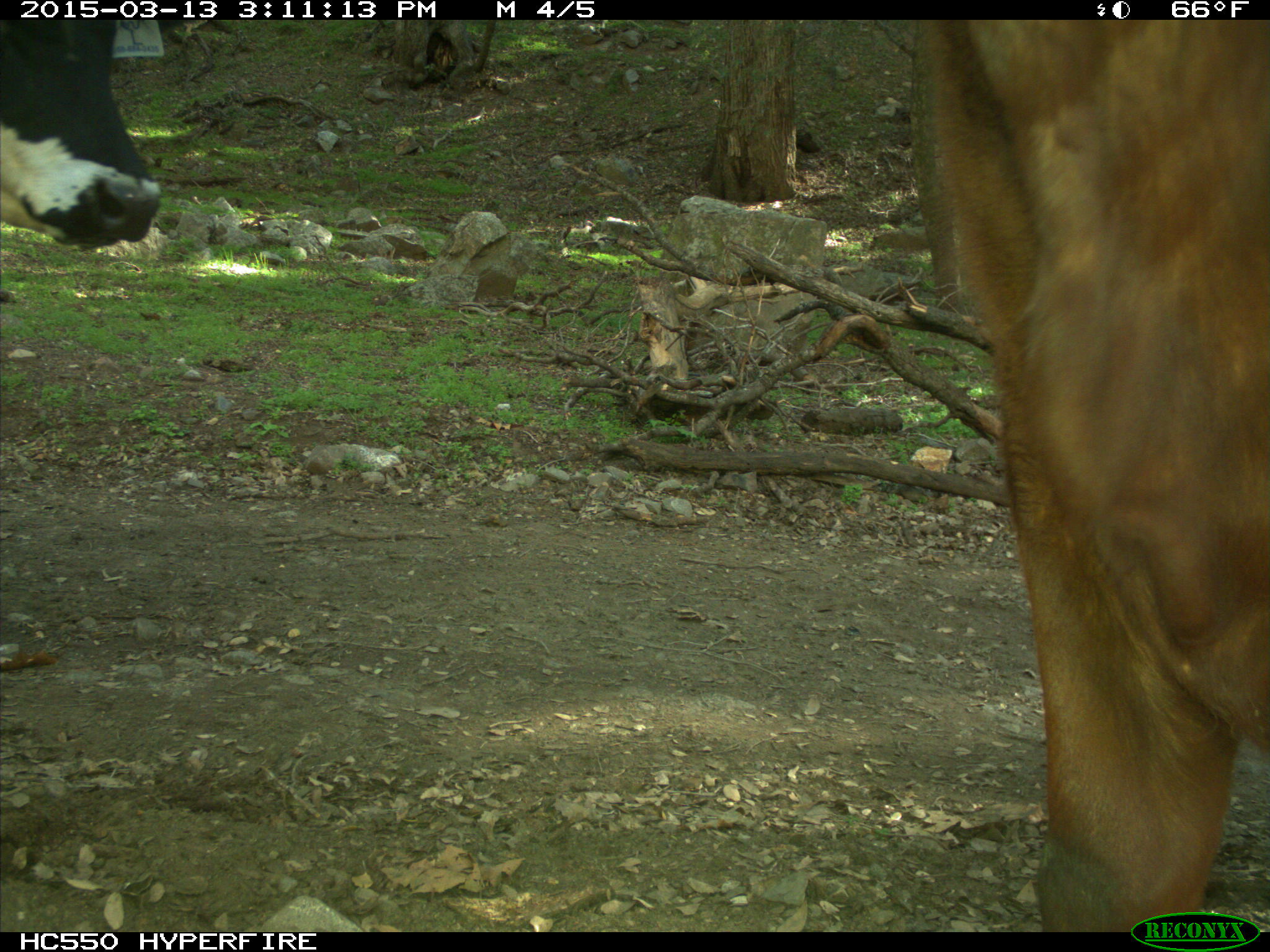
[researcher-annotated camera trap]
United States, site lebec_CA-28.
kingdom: Animalia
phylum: Chordata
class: Mammalia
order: Artiodactyla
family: Bovidae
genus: Bos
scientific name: Bos taurus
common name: domestic cow